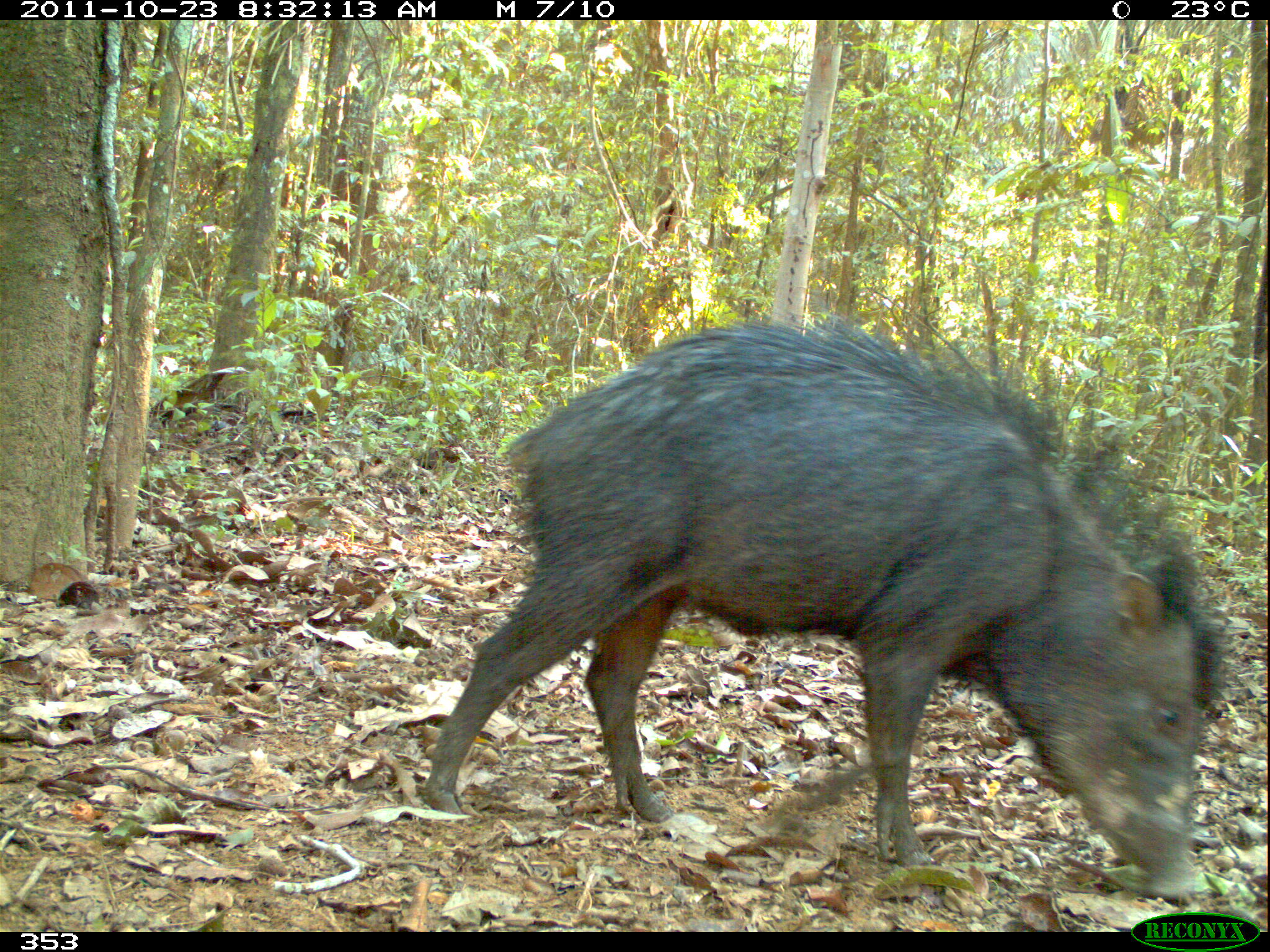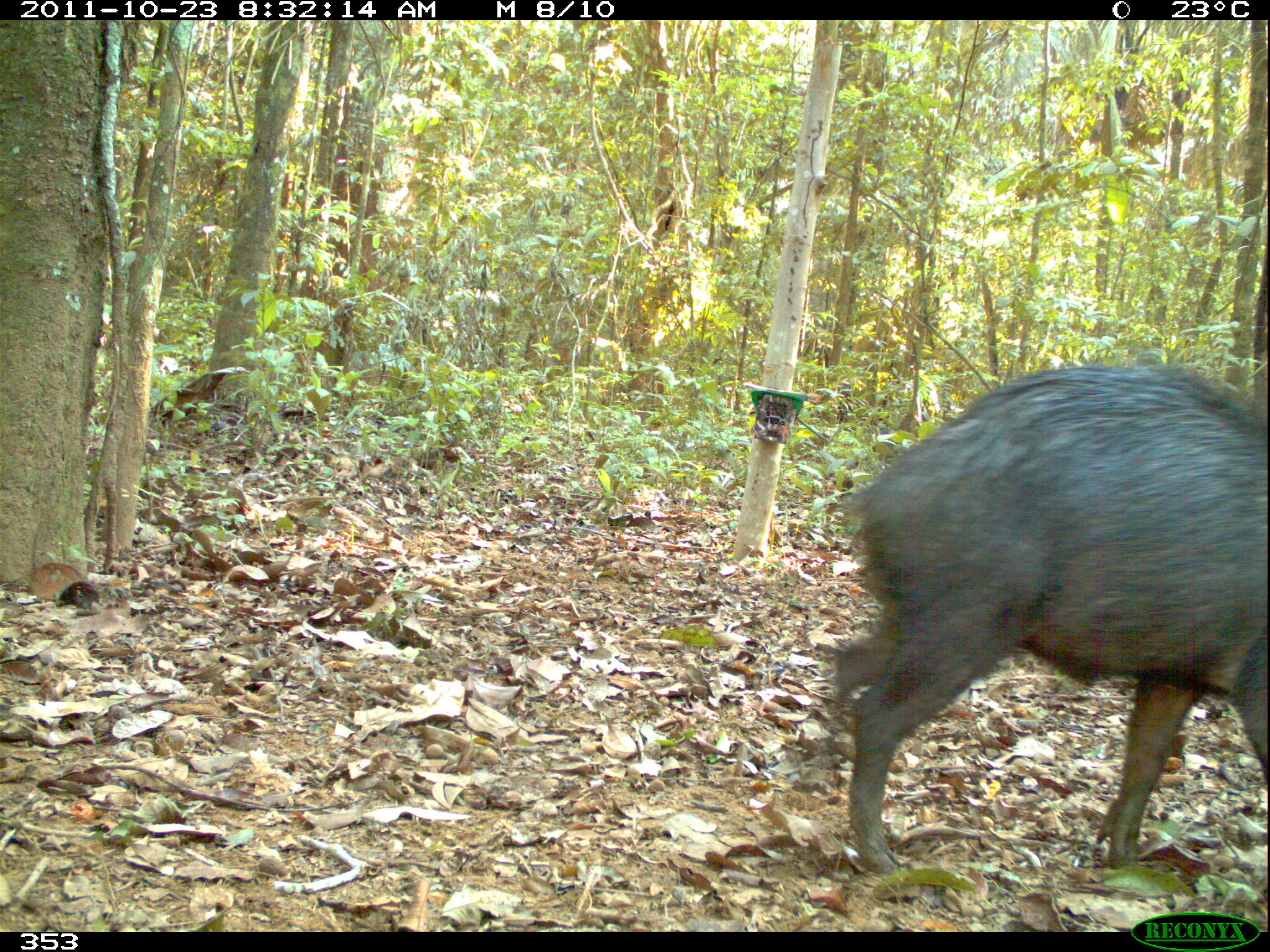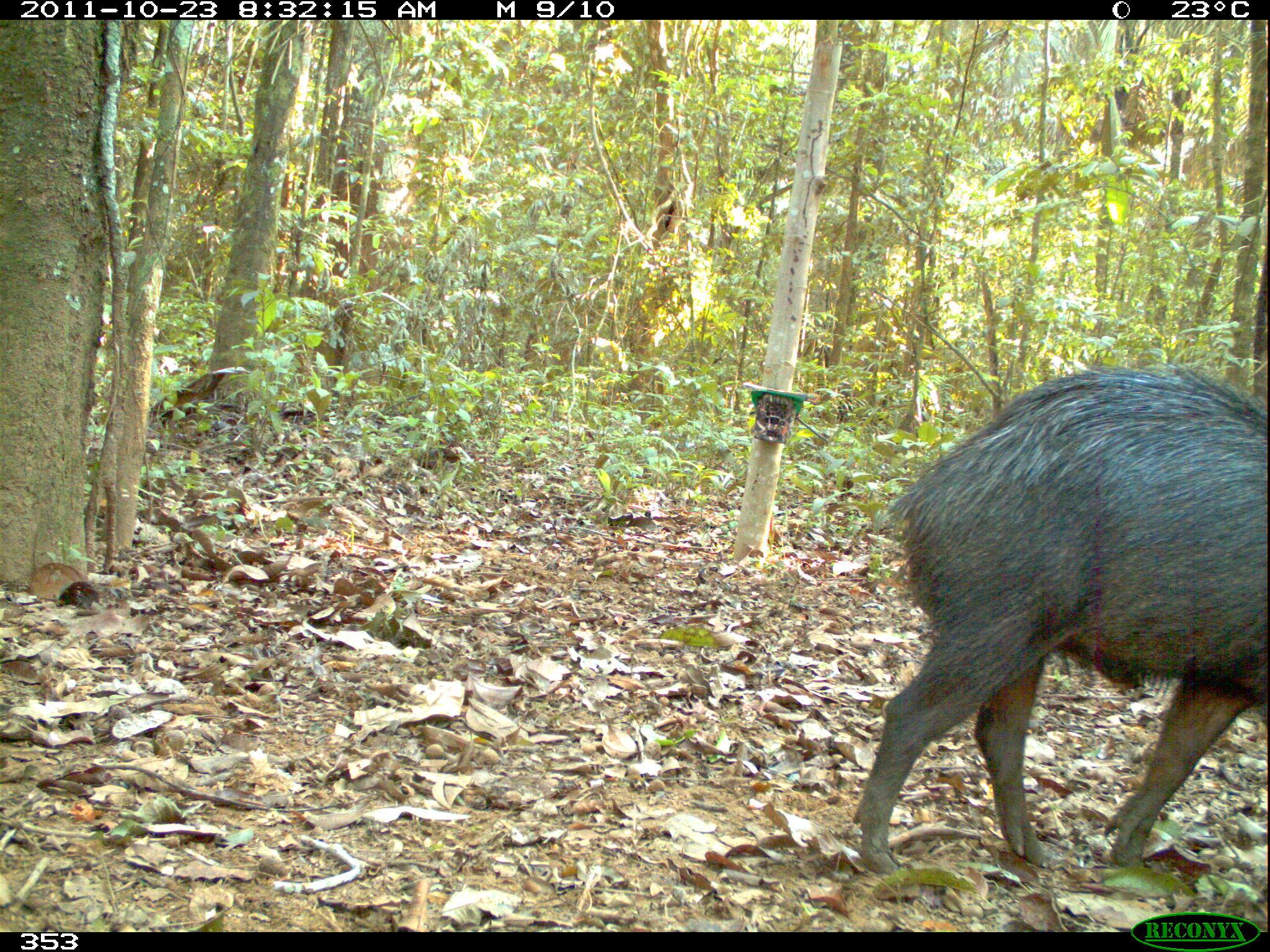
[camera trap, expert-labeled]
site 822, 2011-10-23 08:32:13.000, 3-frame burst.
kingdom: Animalia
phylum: Chordata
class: Mammalia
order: Artiodactyla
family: Tayassuidae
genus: Tayassu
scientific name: Tayassu pecari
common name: white-lipped peccary